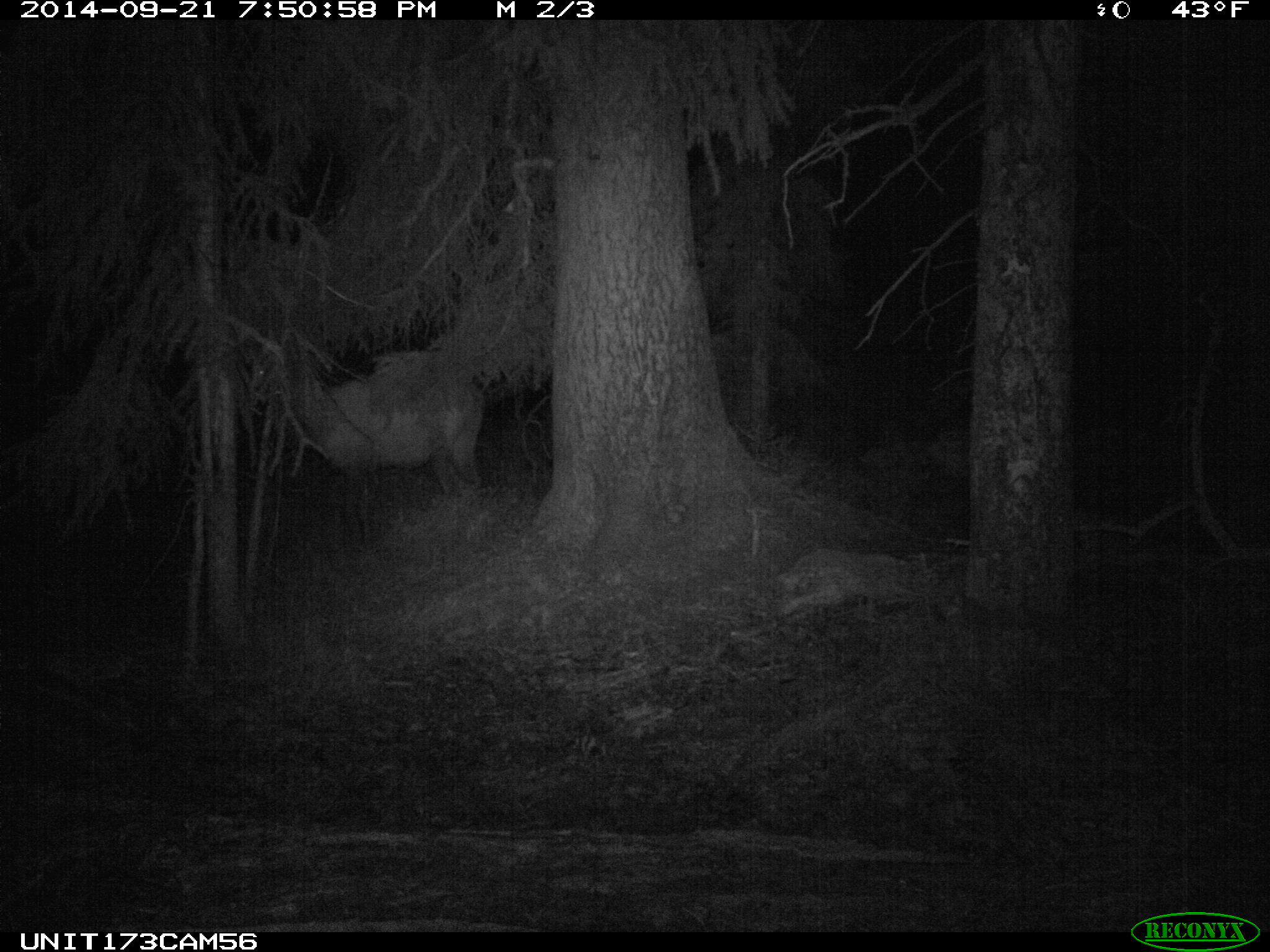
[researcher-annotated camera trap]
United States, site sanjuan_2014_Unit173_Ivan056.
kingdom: Animalia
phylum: Chordata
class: Mammalia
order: Artiodactyla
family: Cervidae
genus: Cervus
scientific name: Cervus elaphus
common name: red deer